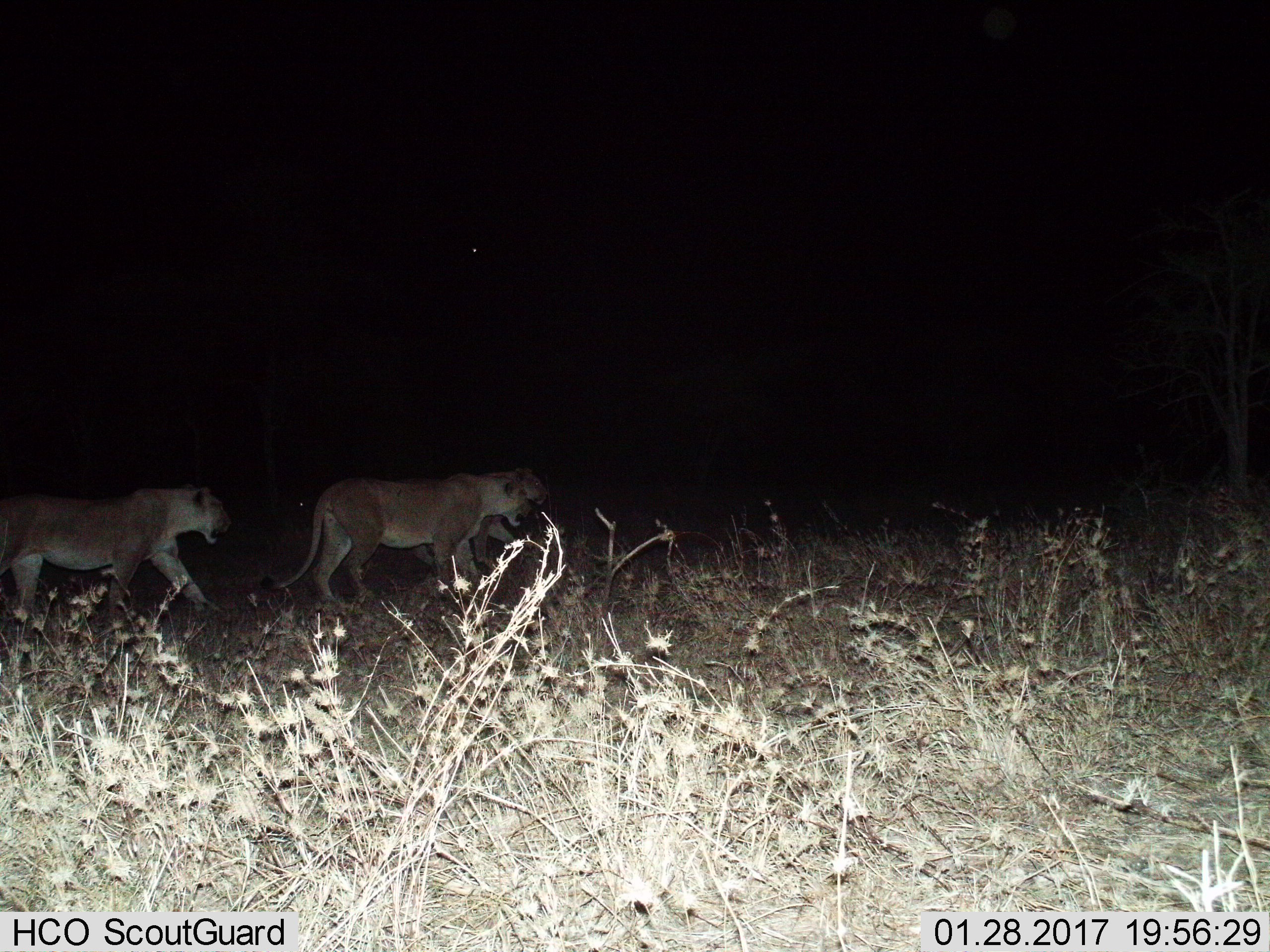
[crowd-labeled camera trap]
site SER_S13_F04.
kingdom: Animalia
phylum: Chordata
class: Mammalia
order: Carnivora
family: Felidae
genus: Panthera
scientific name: Panthera leo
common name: lion female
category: lionfemale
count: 3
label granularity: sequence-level